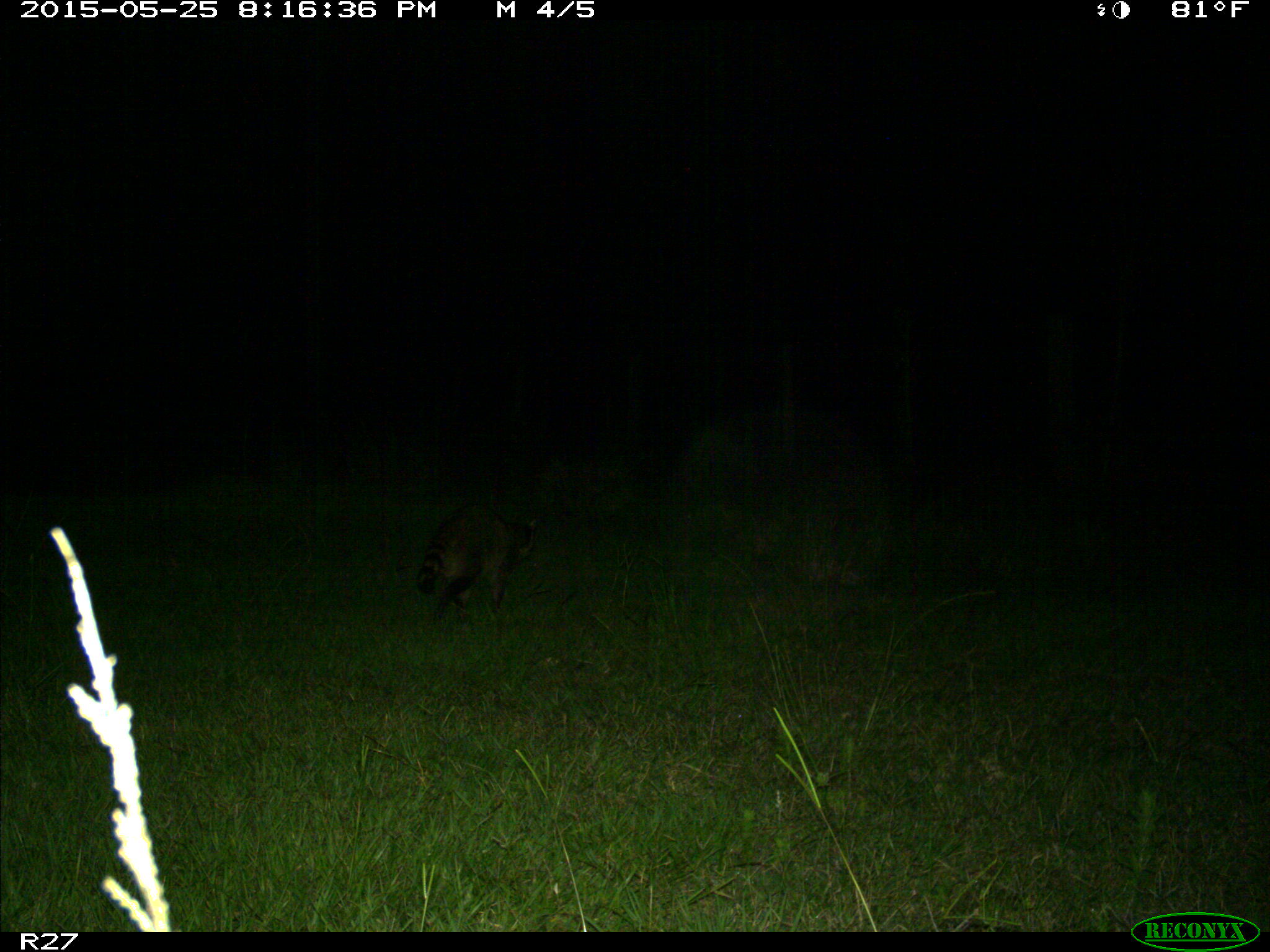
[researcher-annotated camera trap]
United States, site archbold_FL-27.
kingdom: Animalia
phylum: Chordata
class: Mammalia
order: Carnivora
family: Procyonidae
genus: Procyon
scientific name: Procyon lotor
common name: common raccoon